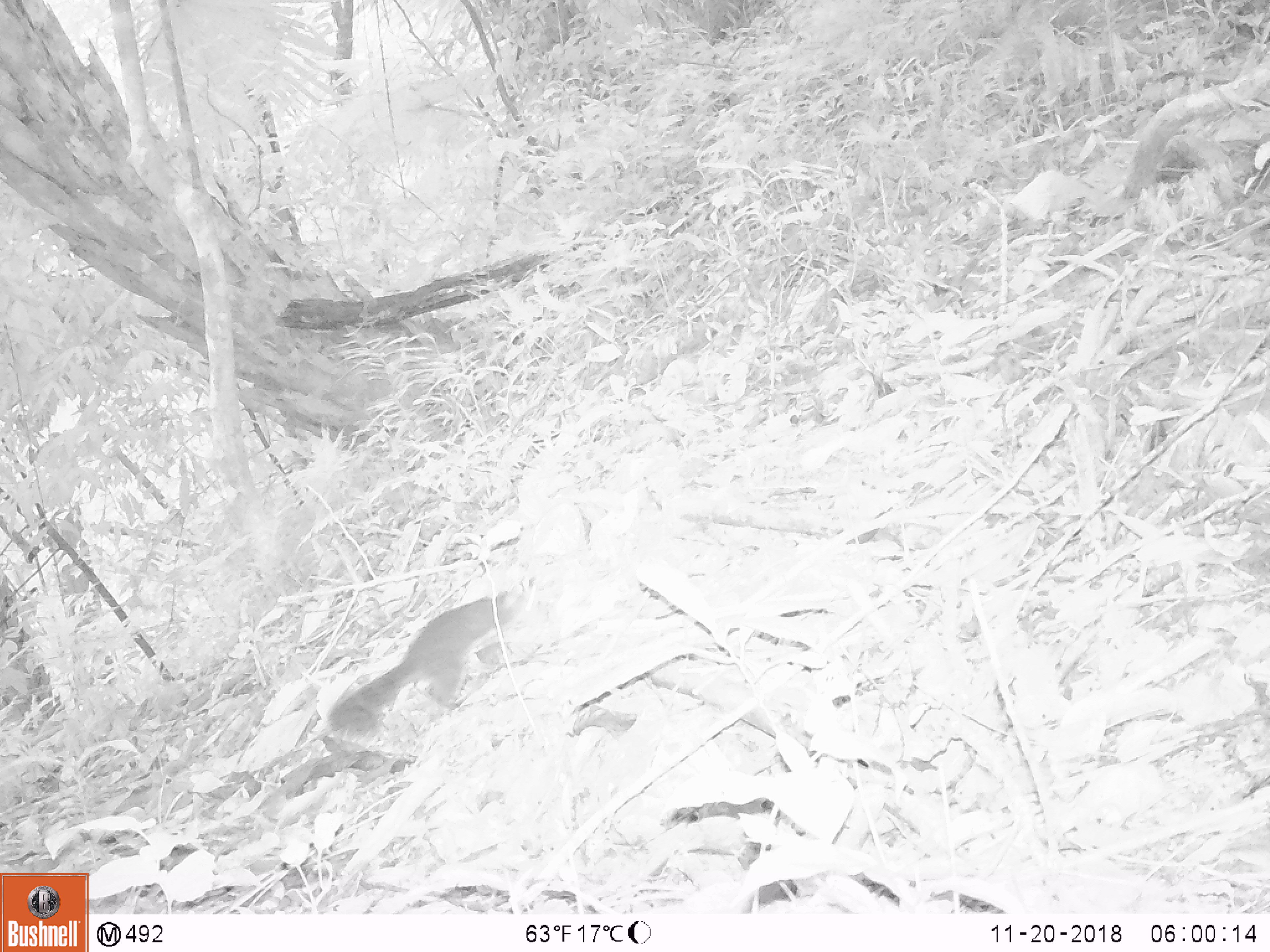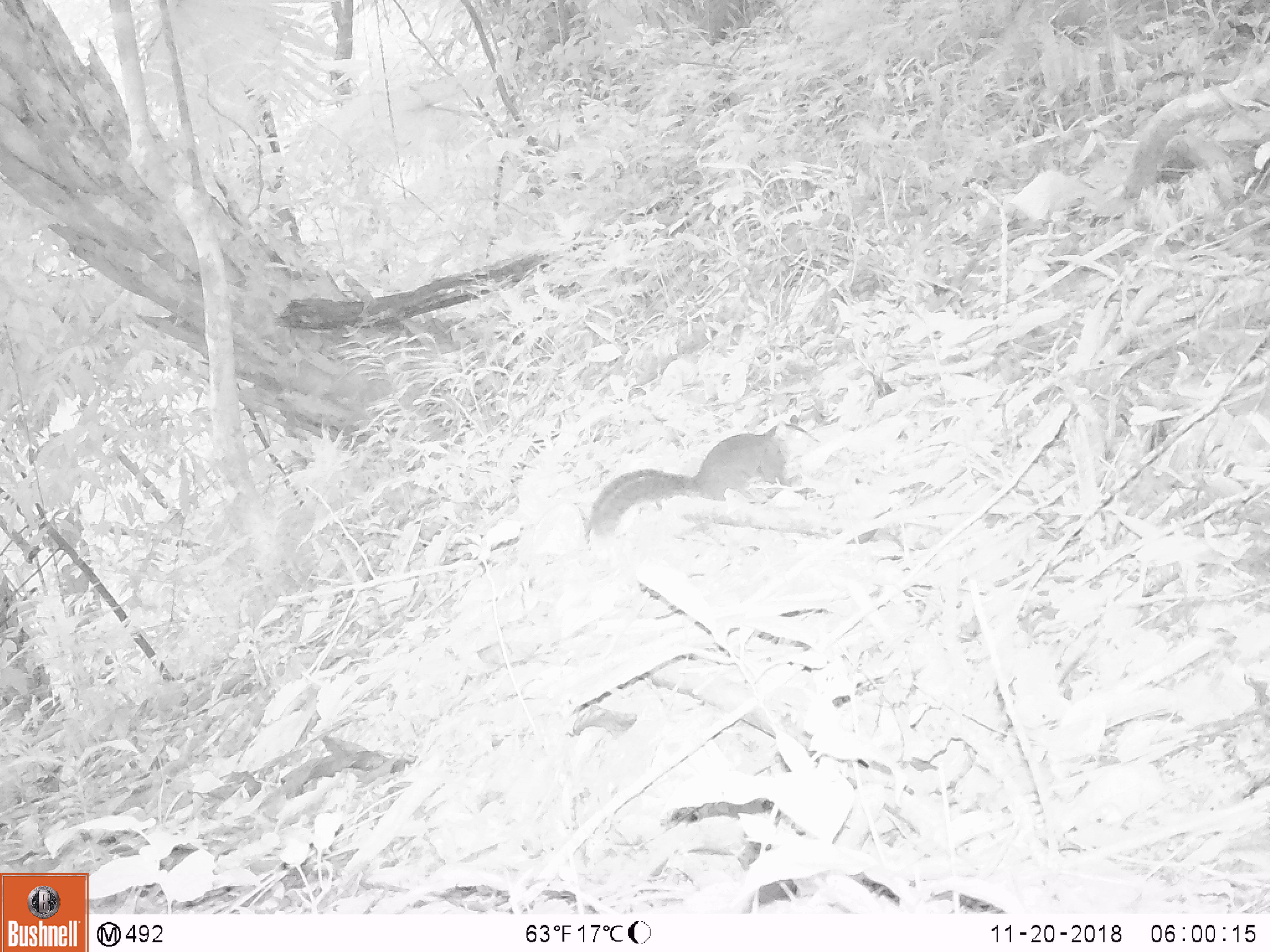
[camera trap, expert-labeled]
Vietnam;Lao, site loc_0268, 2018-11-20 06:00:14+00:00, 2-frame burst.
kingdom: Animalia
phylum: Chordata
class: Mammalia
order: Rodentia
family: Sciuridae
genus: Dremomys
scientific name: Dremomys rufigenis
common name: red-cheeked squirrel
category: red cheeked squirrel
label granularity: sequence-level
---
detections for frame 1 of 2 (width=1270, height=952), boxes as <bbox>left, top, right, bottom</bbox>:
red cheeked squirrel: <bbox>325, 586, 532, 741</bbox>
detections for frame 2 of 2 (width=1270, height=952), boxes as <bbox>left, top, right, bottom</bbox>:
red cheeked squirrel: <bbox>588, 412, 821, 537</bbox>